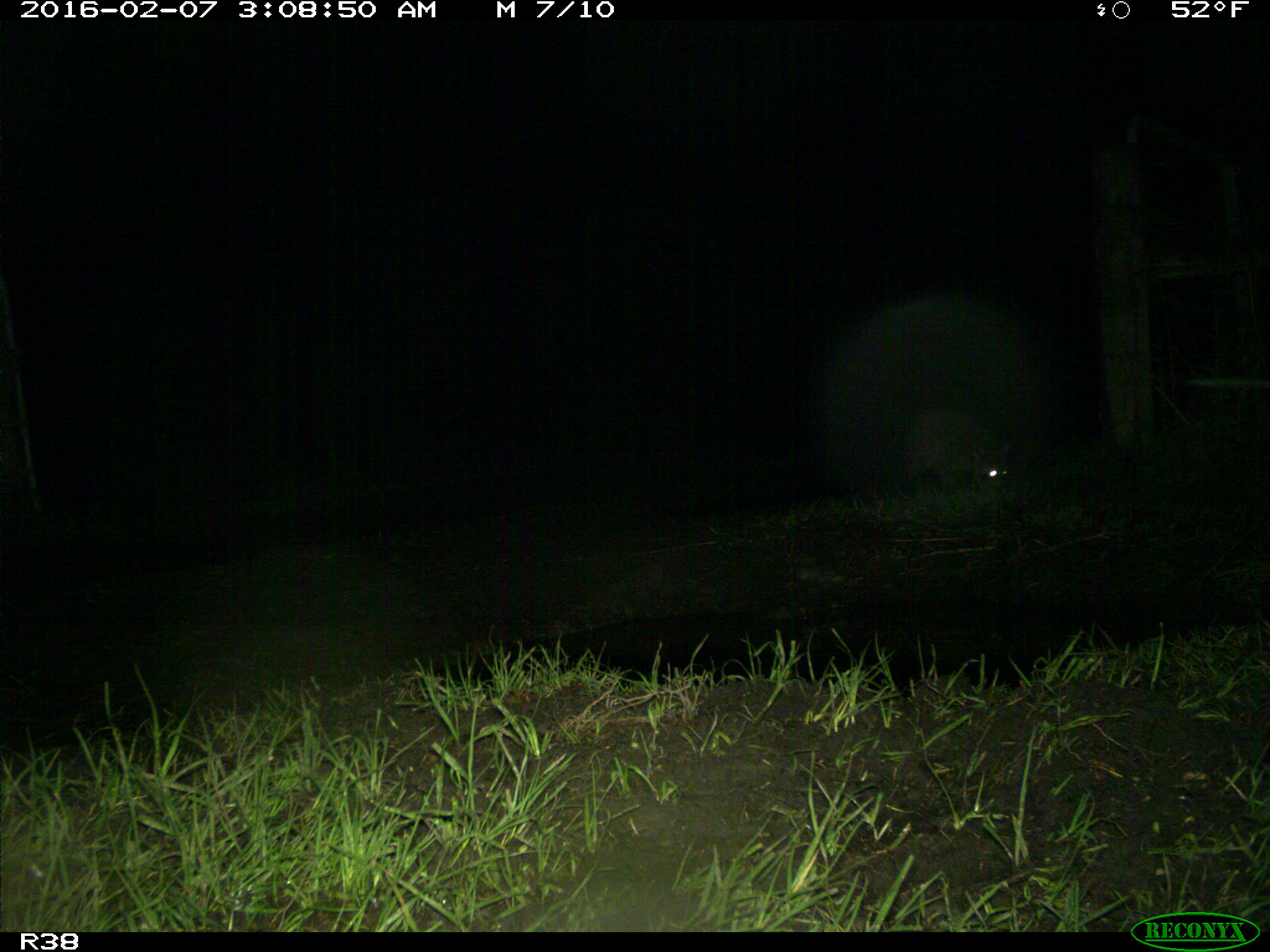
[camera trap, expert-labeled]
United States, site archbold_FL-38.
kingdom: Animalia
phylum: Chordata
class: Mammalia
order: Carnivora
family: Procyonidae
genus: Procyon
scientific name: Procyon lotor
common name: common raccoon